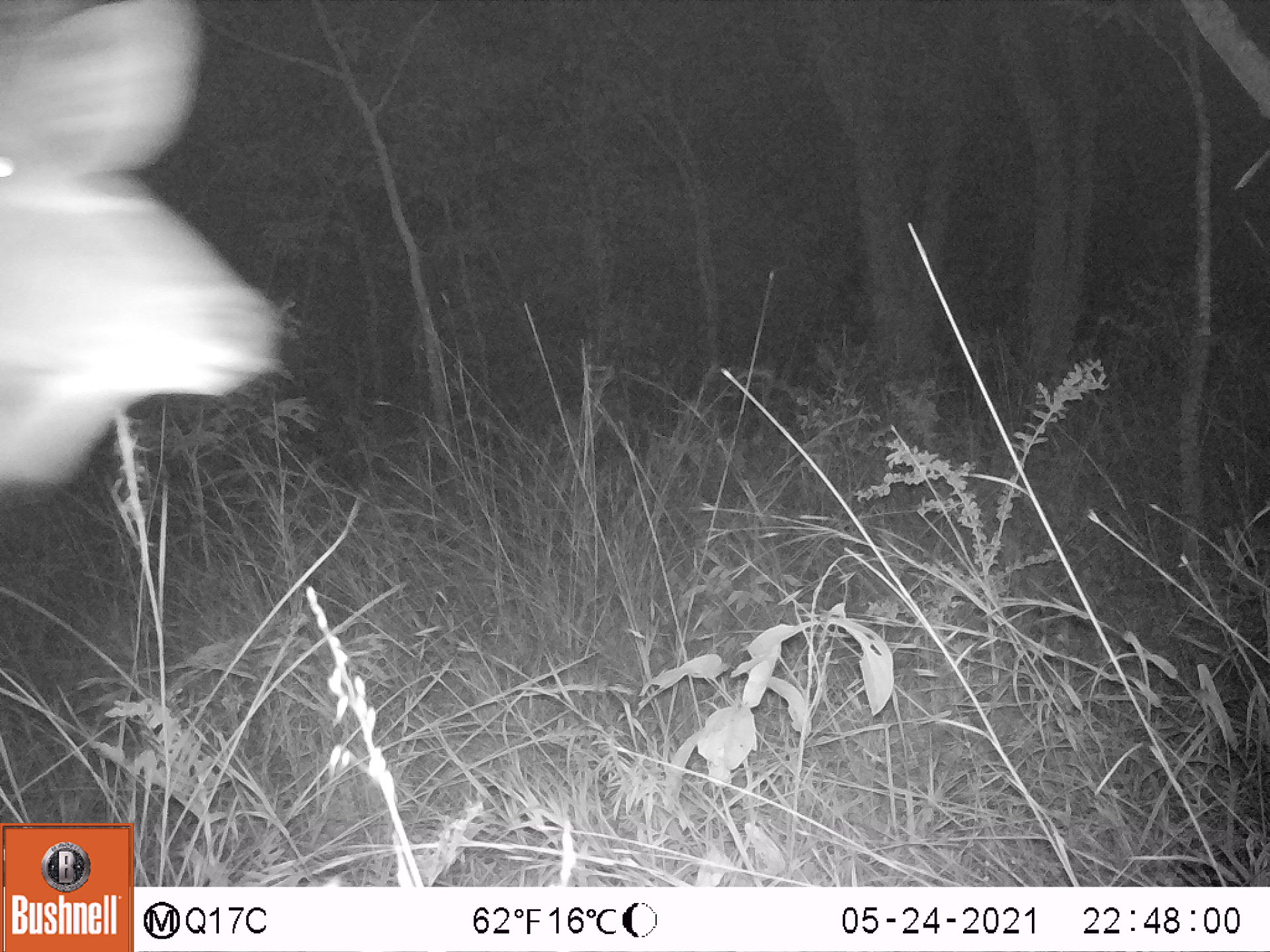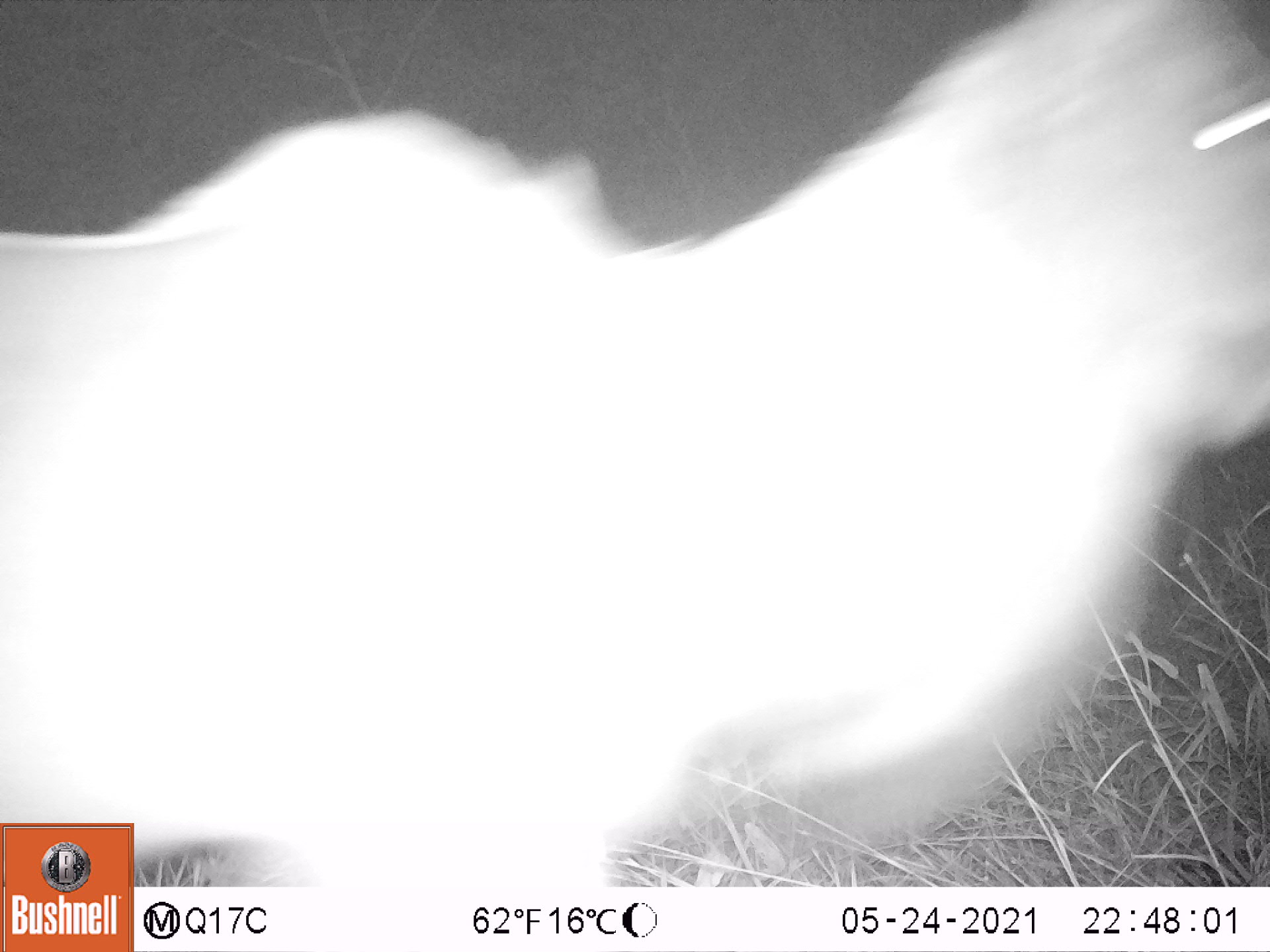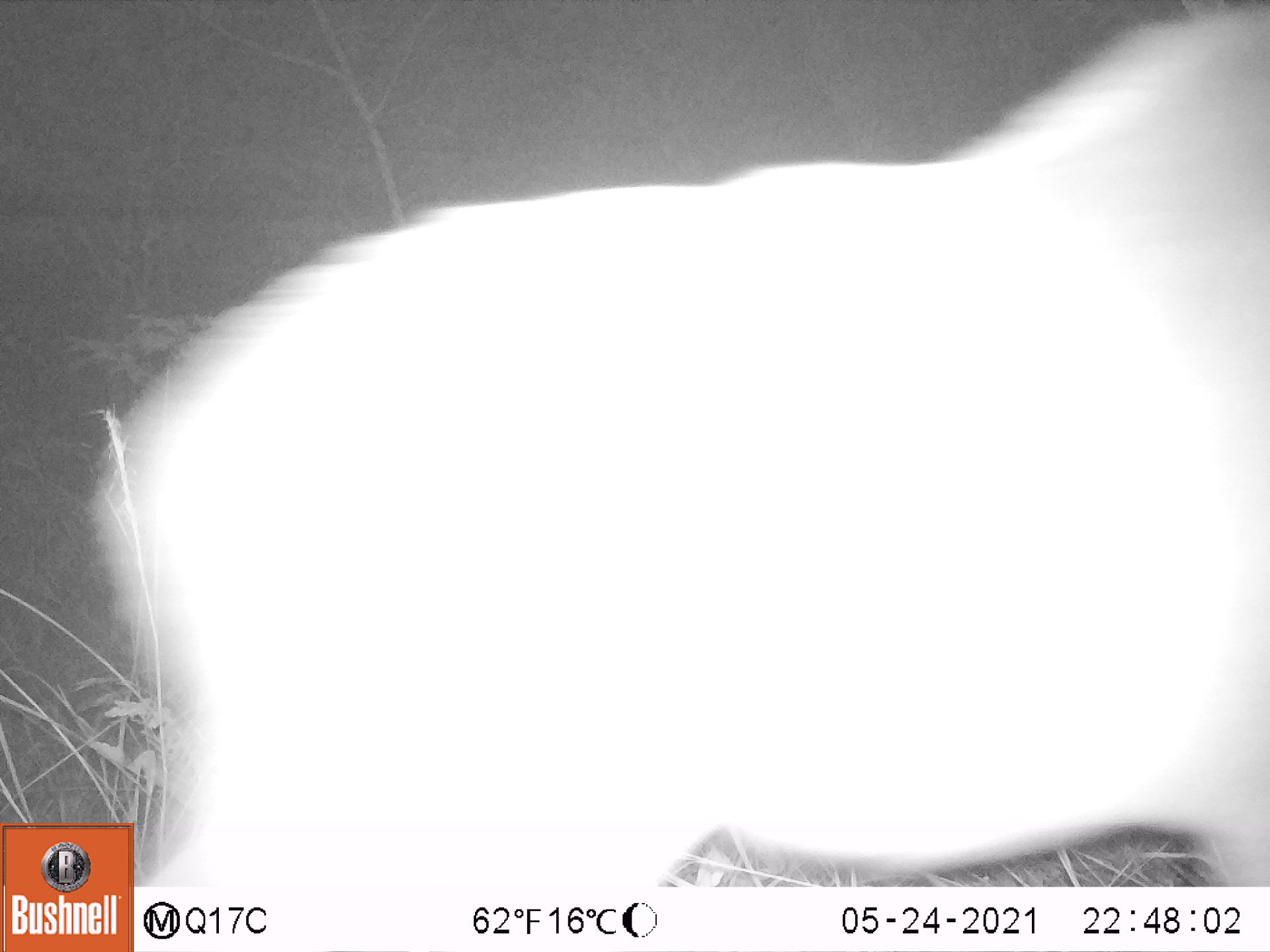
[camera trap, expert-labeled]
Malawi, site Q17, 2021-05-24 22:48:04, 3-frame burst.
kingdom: Animalia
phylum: Chordata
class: Mammalia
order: Artiodactyla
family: Bovidae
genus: Tragelaphus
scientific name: Tragelaphus strepsiceros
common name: greater kudu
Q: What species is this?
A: Greater kudu (Tragelaphus strepsiceros).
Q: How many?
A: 1.